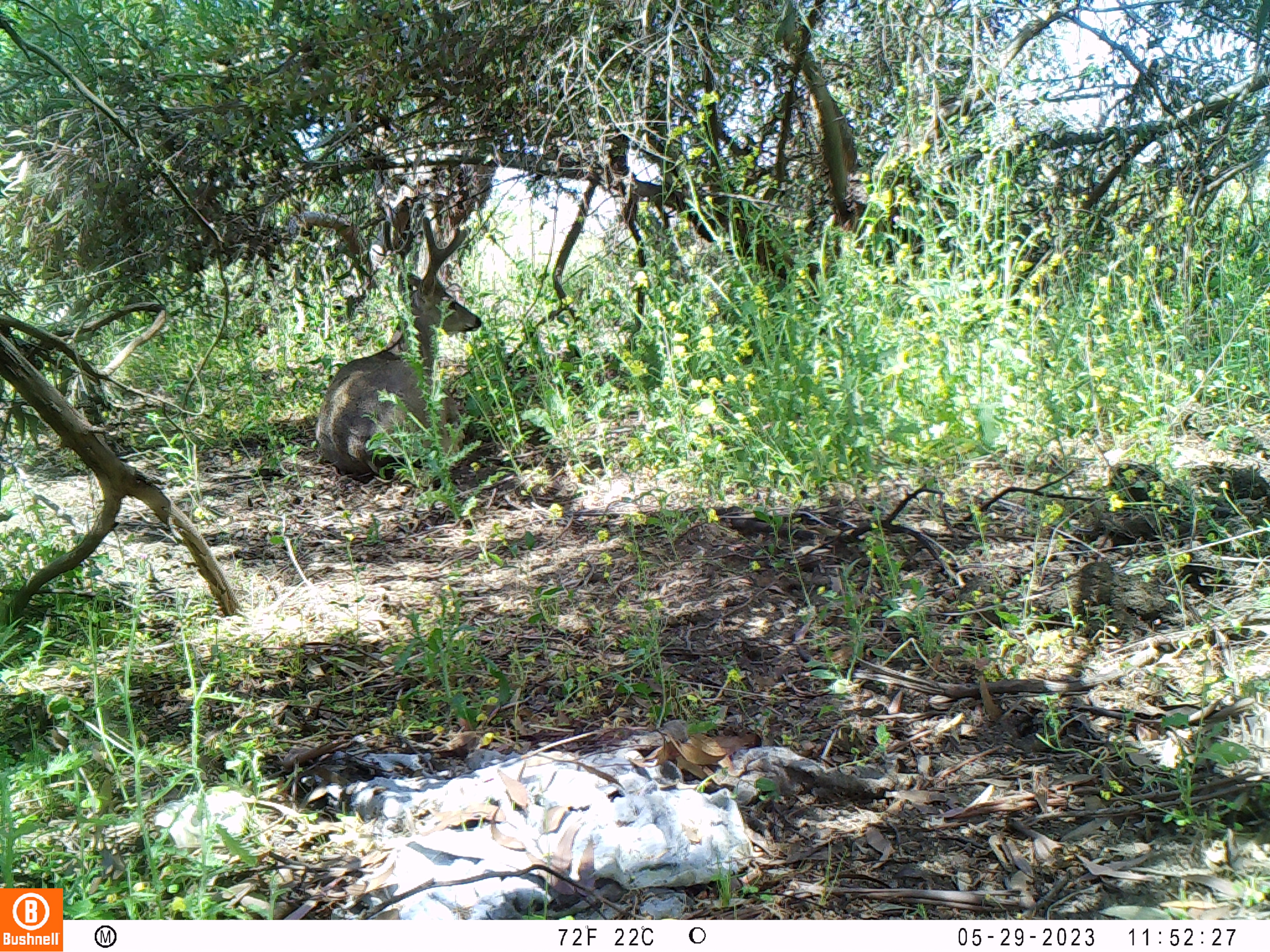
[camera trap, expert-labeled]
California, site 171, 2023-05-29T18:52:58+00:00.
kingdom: Animalia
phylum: Chordata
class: Mammalia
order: Artiodactyla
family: Cervidae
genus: Odocoileus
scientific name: Odocoileus hemionus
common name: mule deer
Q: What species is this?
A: Mule deer (Odocoileus hemionus).